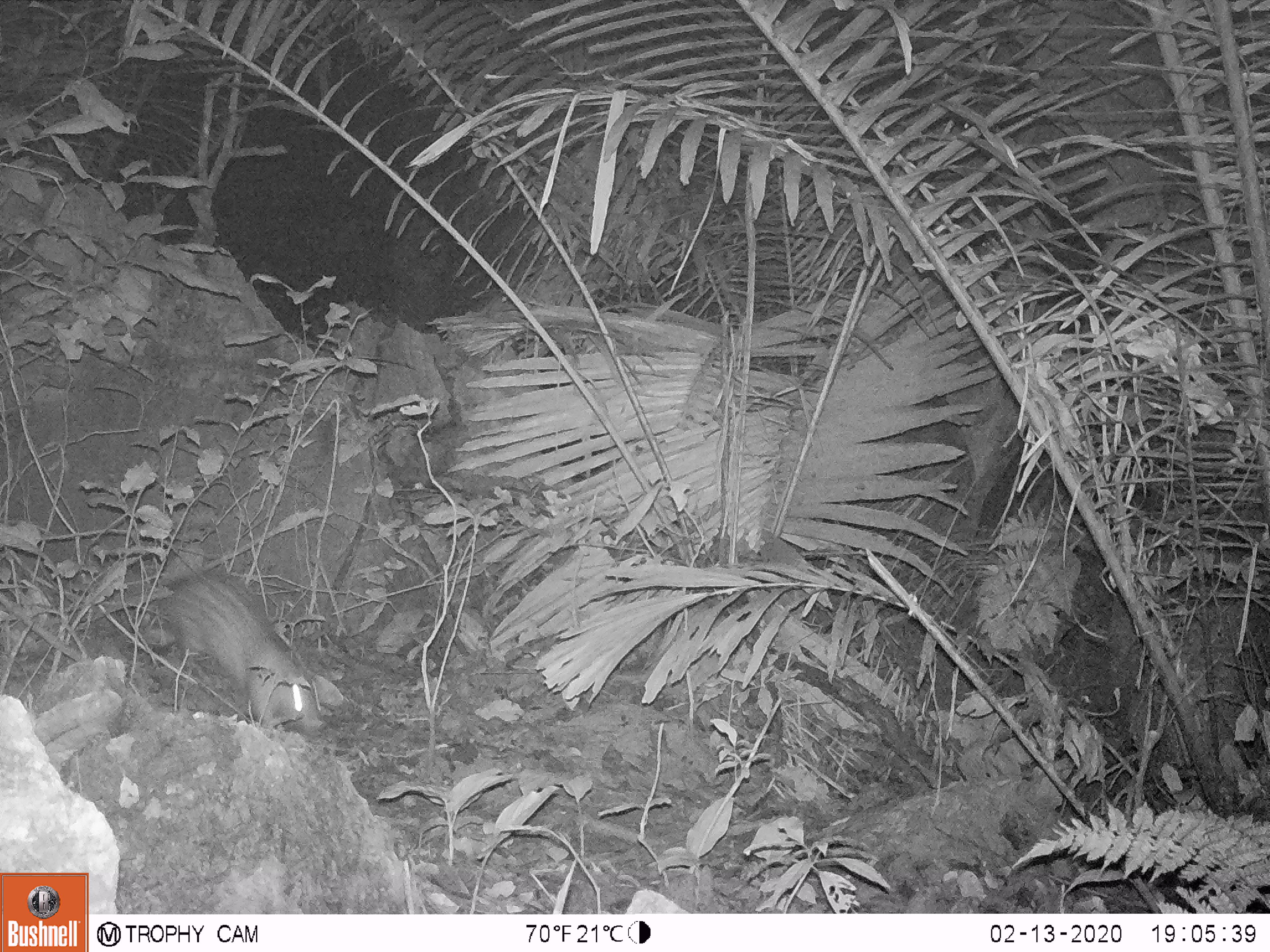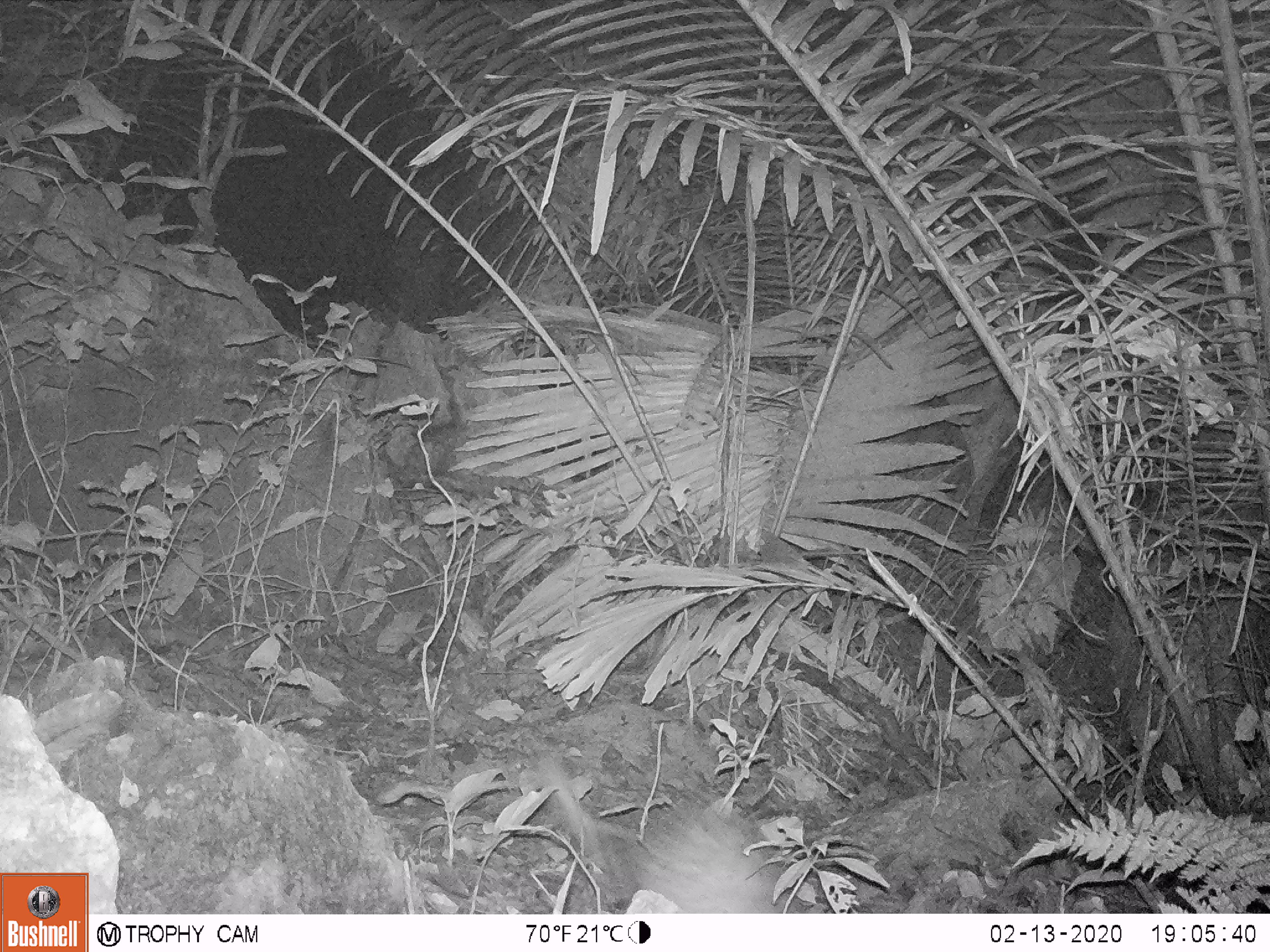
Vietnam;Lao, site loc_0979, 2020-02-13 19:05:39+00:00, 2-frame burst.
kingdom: Animalia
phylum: Chordata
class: Mammalia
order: Rodentia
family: Hystricidae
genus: Atherurus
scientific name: Atherurus macrourus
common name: asiatic brush-tailed porcupine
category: asiatic brush tailed porcupine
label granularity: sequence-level